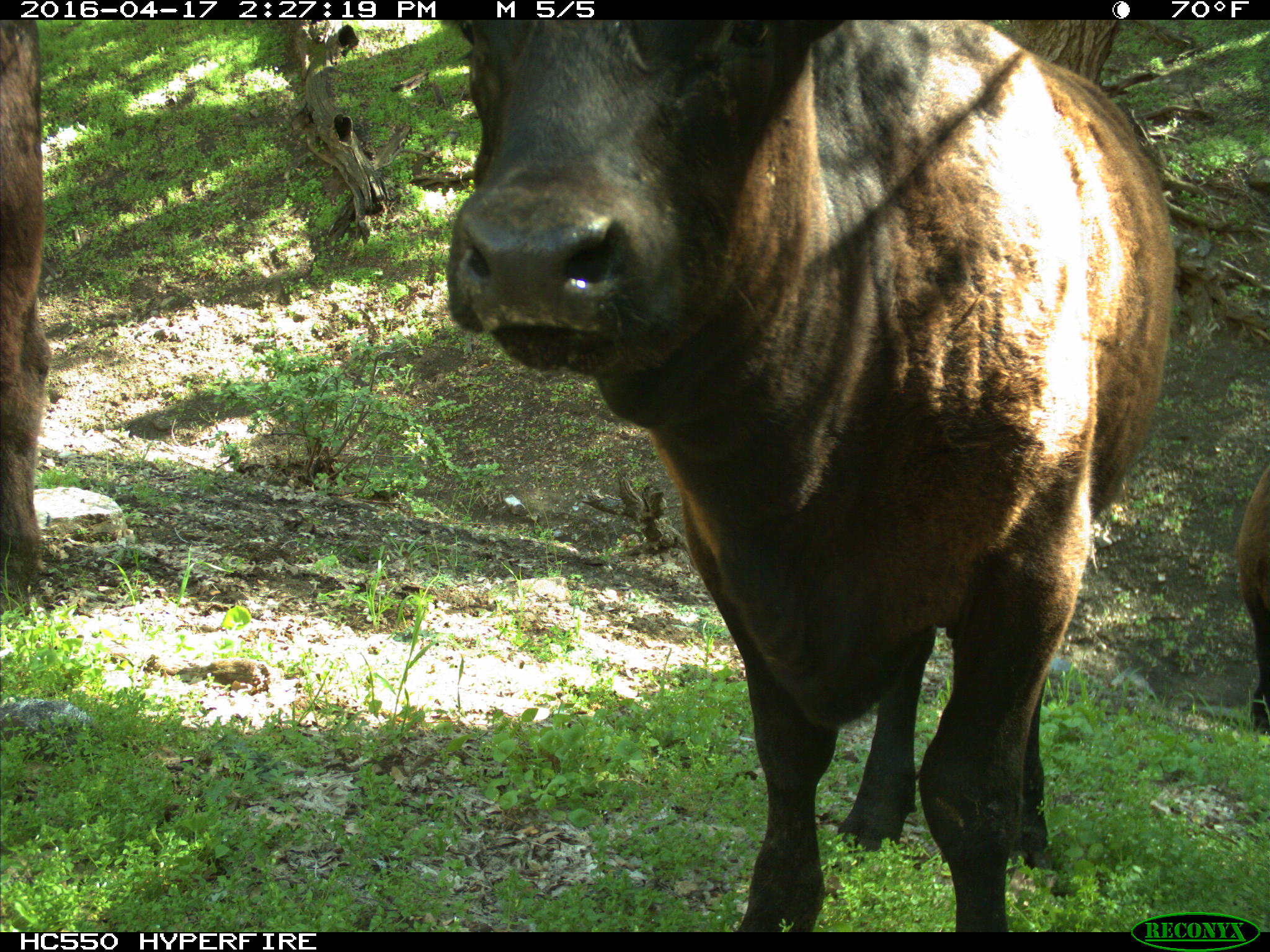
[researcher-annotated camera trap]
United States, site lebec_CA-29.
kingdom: Animalia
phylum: Chordata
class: Mammalia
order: Artiodactyla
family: Bovidae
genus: Bos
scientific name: Bos taurus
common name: domestic cow